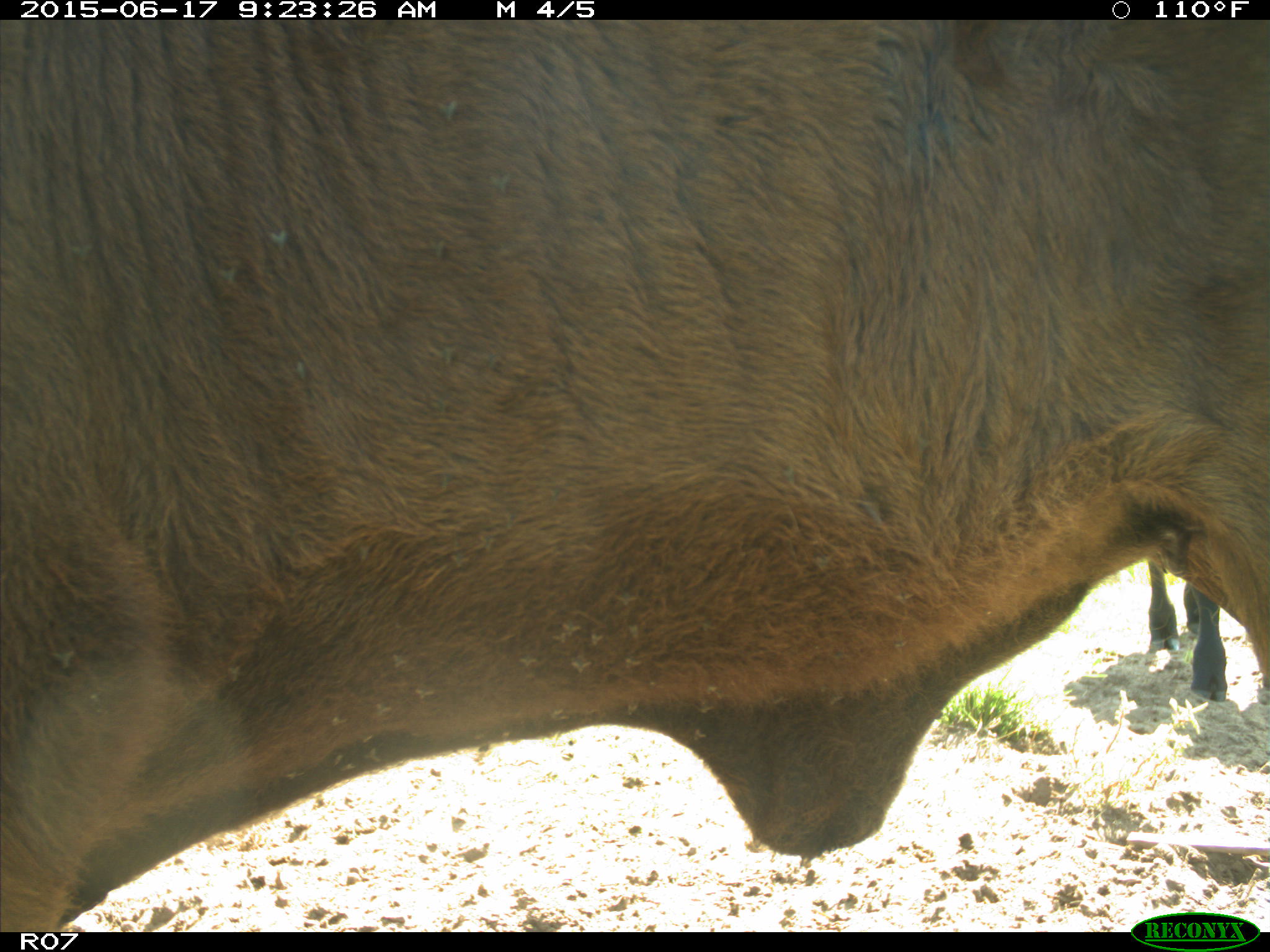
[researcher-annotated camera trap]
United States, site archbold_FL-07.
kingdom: Animalia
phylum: Chordata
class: Mammalia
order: Artiodactyla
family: Bovidae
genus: Bos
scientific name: Bos taurus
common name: domestic cow